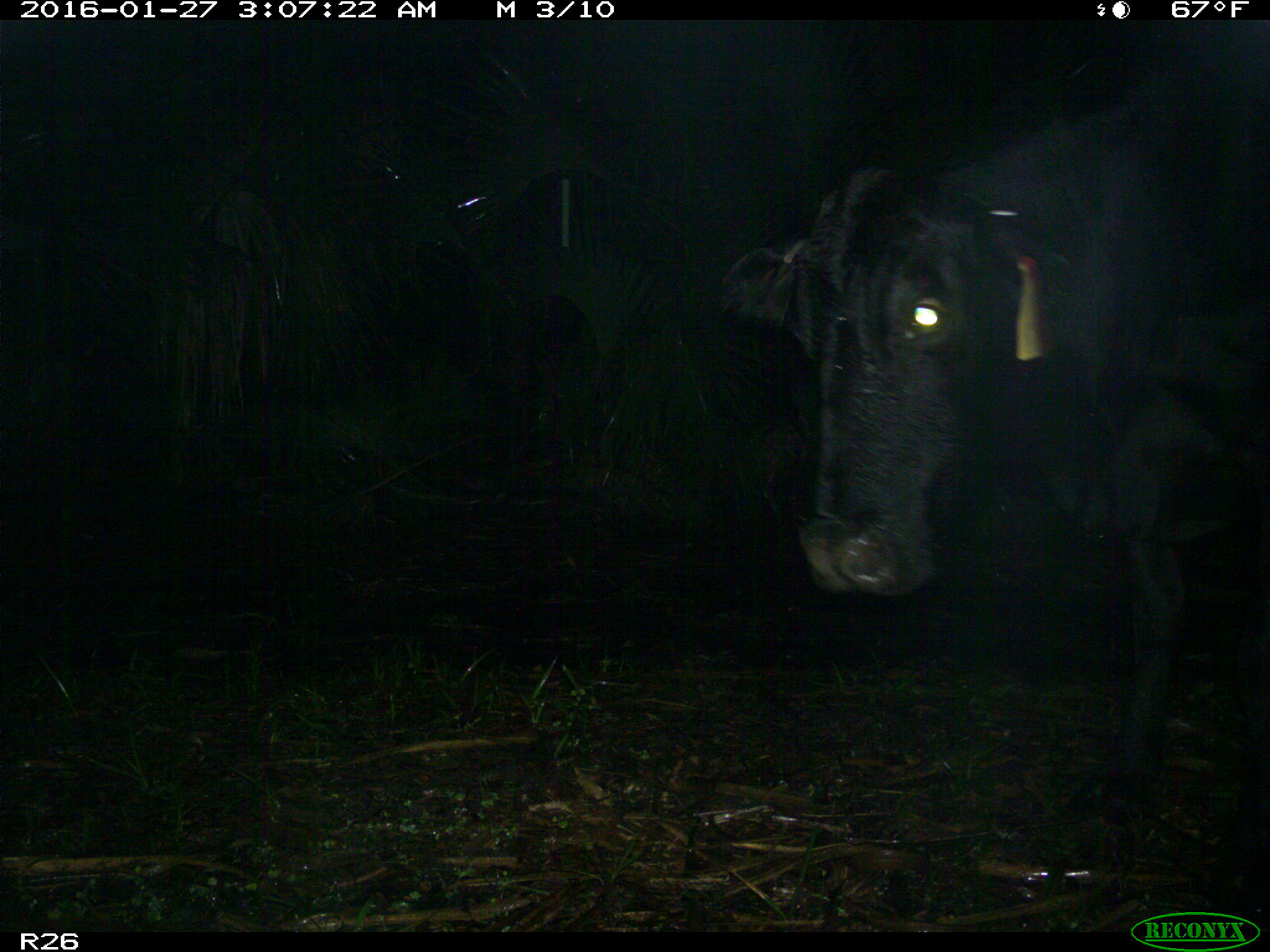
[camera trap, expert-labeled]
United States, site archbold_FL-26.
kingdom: Animalia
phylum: Chordata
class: Mammalia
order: Artiodactyla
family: Bovidae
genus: Bos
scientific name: Bos taurus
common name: domestic cow